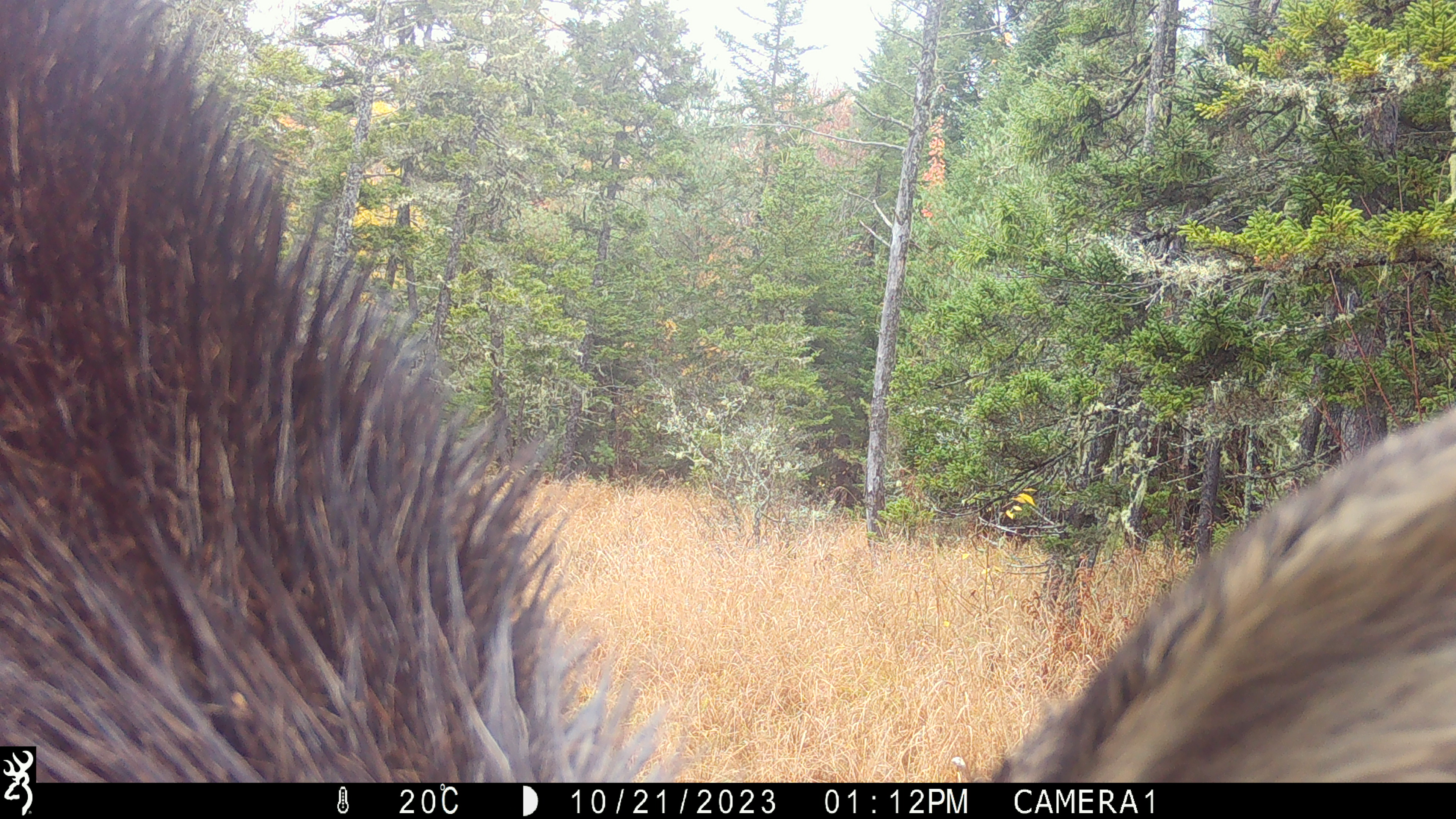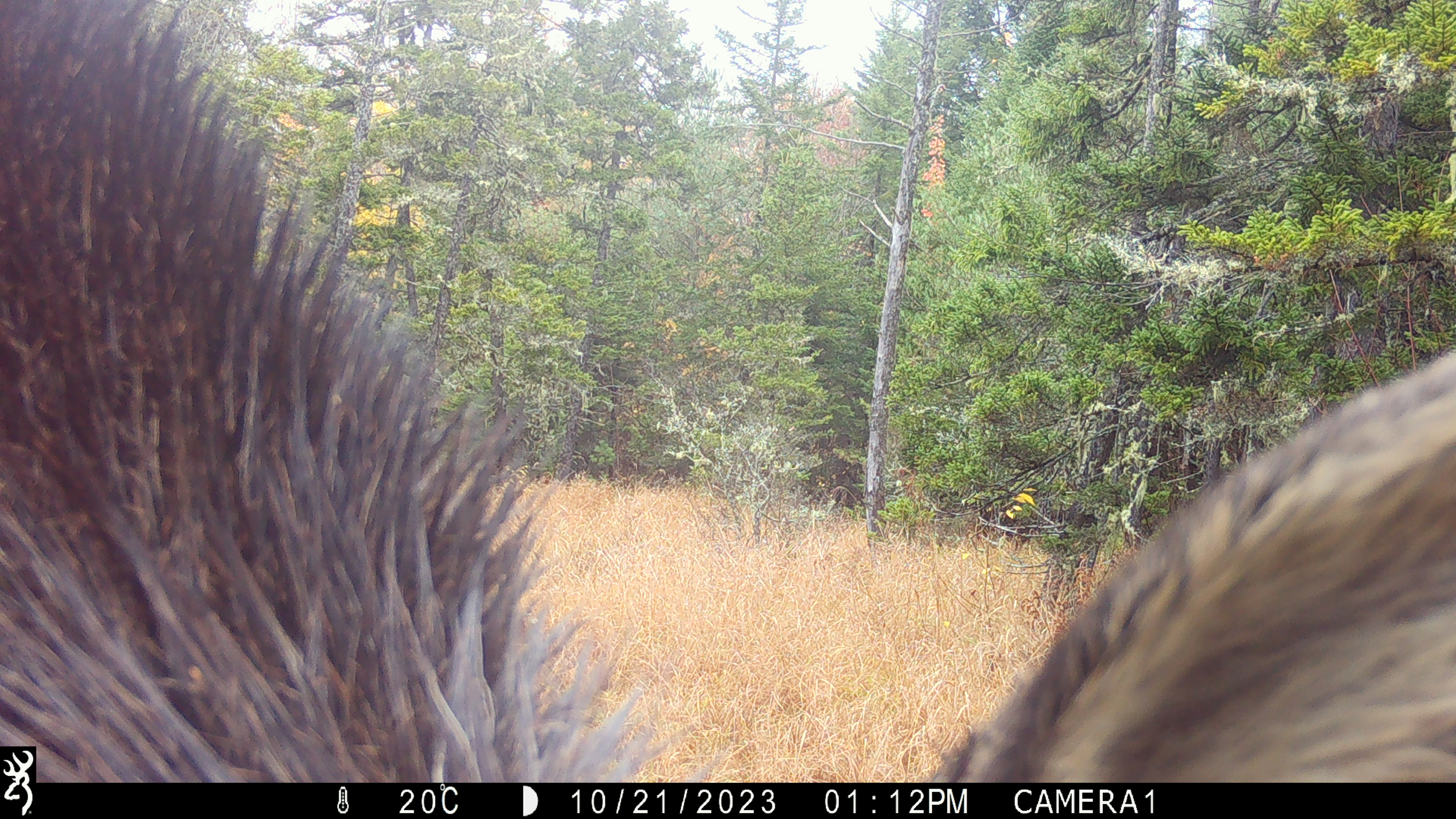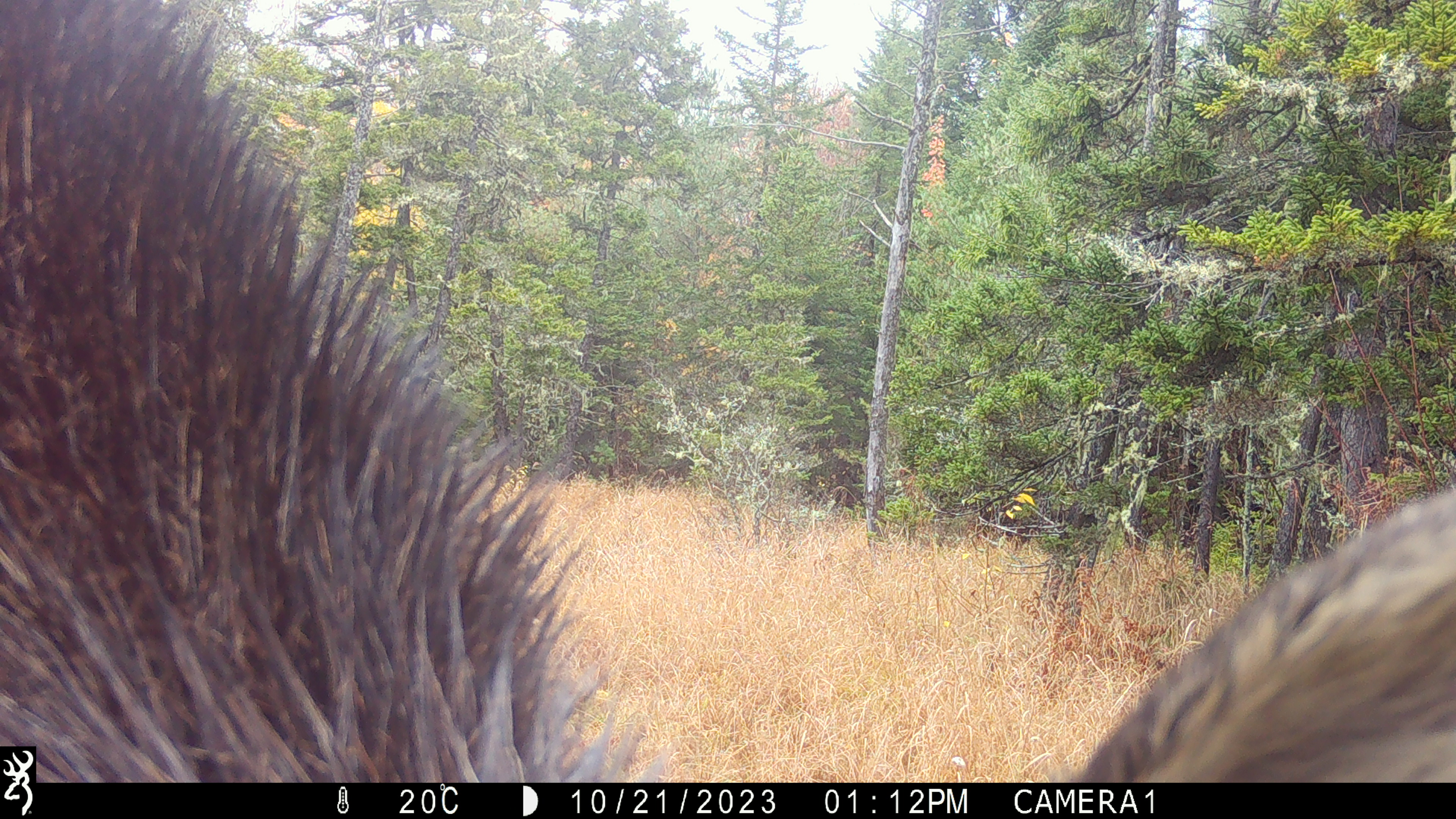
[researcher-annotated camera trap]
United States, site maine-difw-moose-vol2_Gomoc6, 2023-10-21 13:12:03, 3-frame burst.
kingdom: Animalia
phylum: Chordata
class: Mammalia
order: Artiodactyla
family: Cervidae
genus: Alces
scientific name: Alces alces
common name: moose